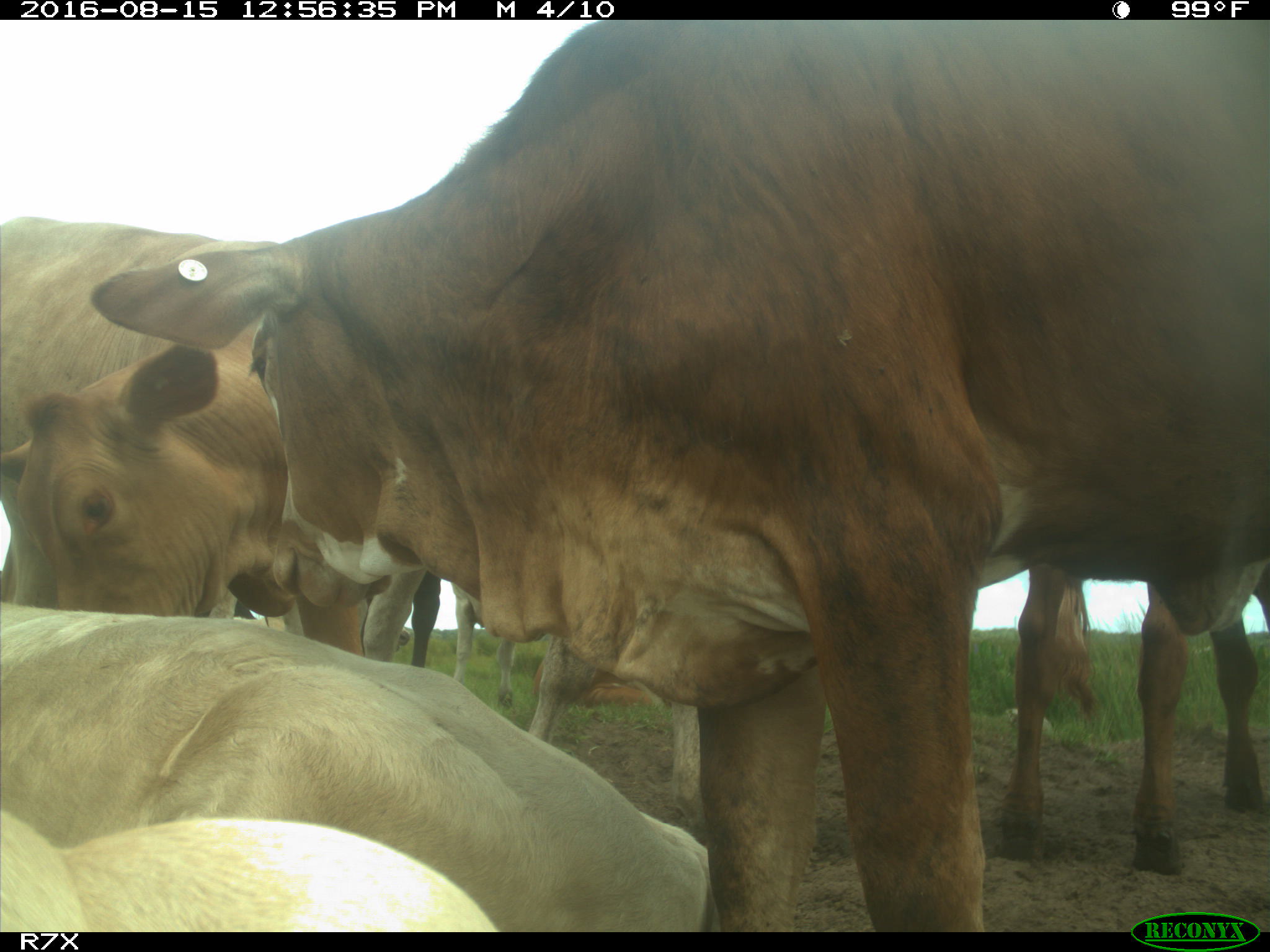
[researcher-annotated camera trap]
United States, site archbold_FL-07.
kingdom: Animalia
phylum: Chordata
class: Mammalia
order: Artiodactyla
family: Bovidae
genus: Bos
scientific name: Bos taurus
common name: domestic cow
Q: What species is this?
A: Bos taurus (domestic cow).